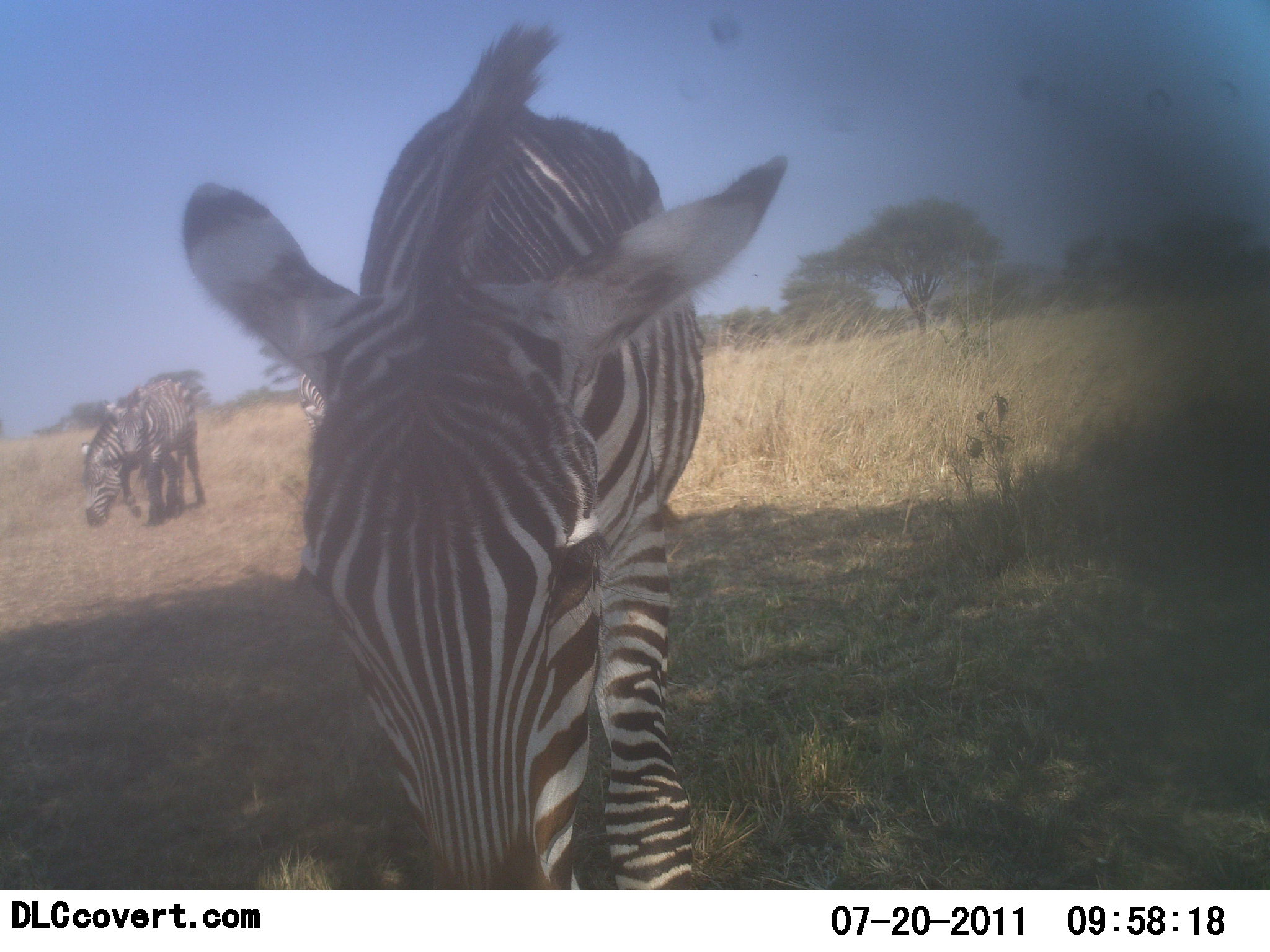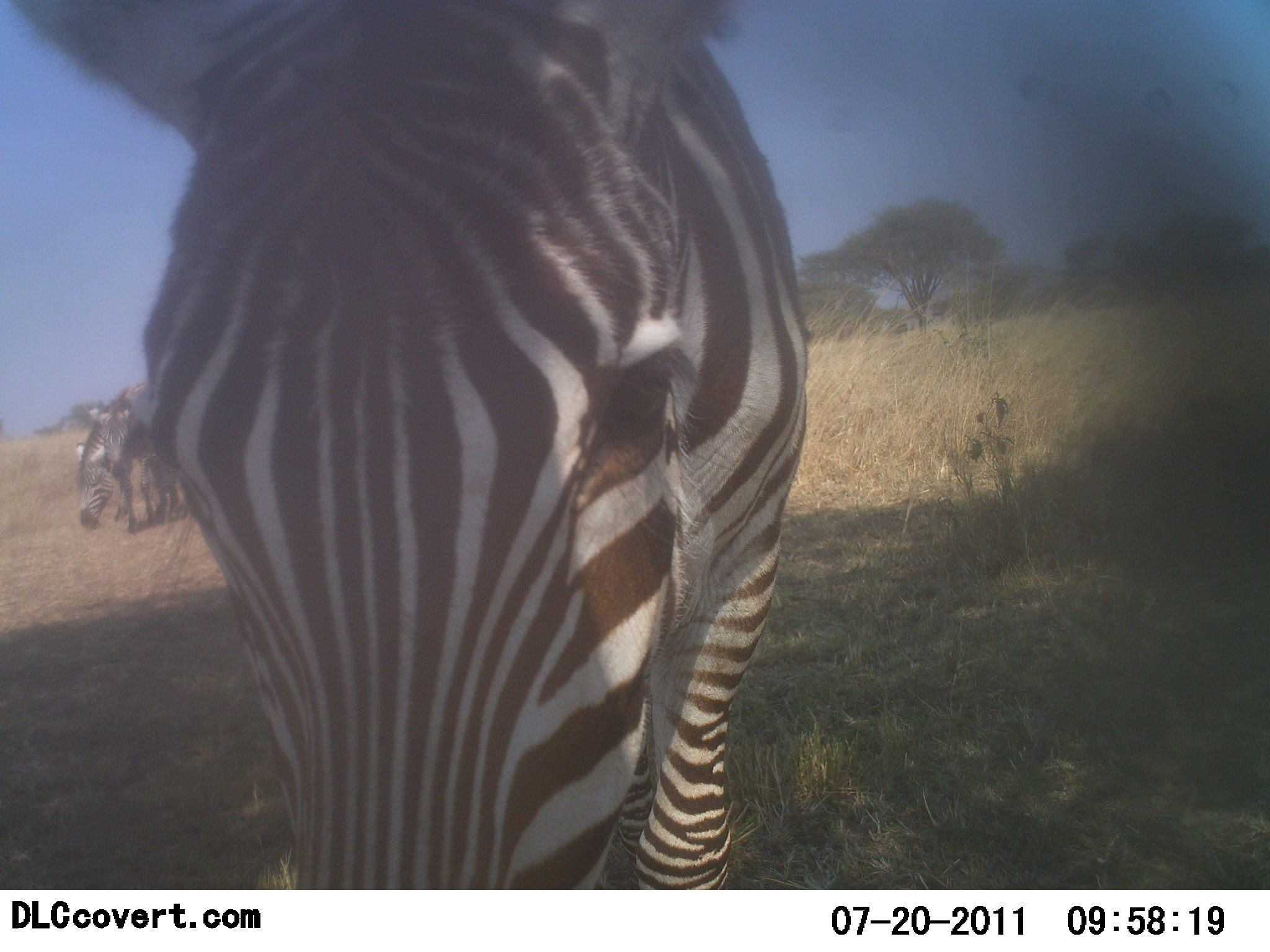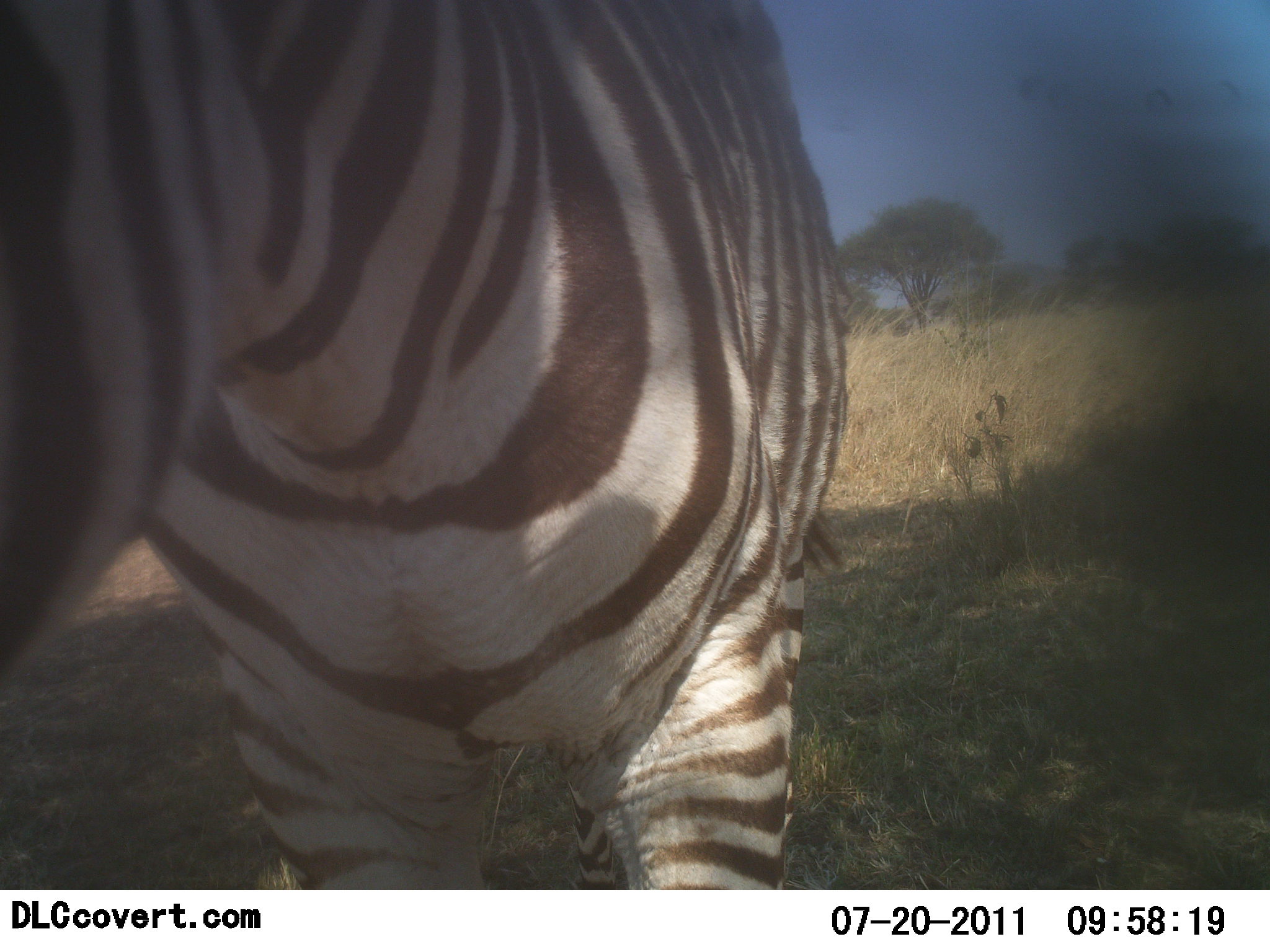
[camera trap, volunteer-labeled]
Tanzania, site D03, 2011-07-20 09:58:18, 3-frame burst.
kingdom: Animalia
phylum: Chordata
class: Mammalia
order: Perissodactyla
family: Equidae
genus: Equus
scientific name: Equus quagga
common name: plains zebra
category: zebra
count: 4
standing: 36%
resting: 0%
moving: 73%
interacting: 18%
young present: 9%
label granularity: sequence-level